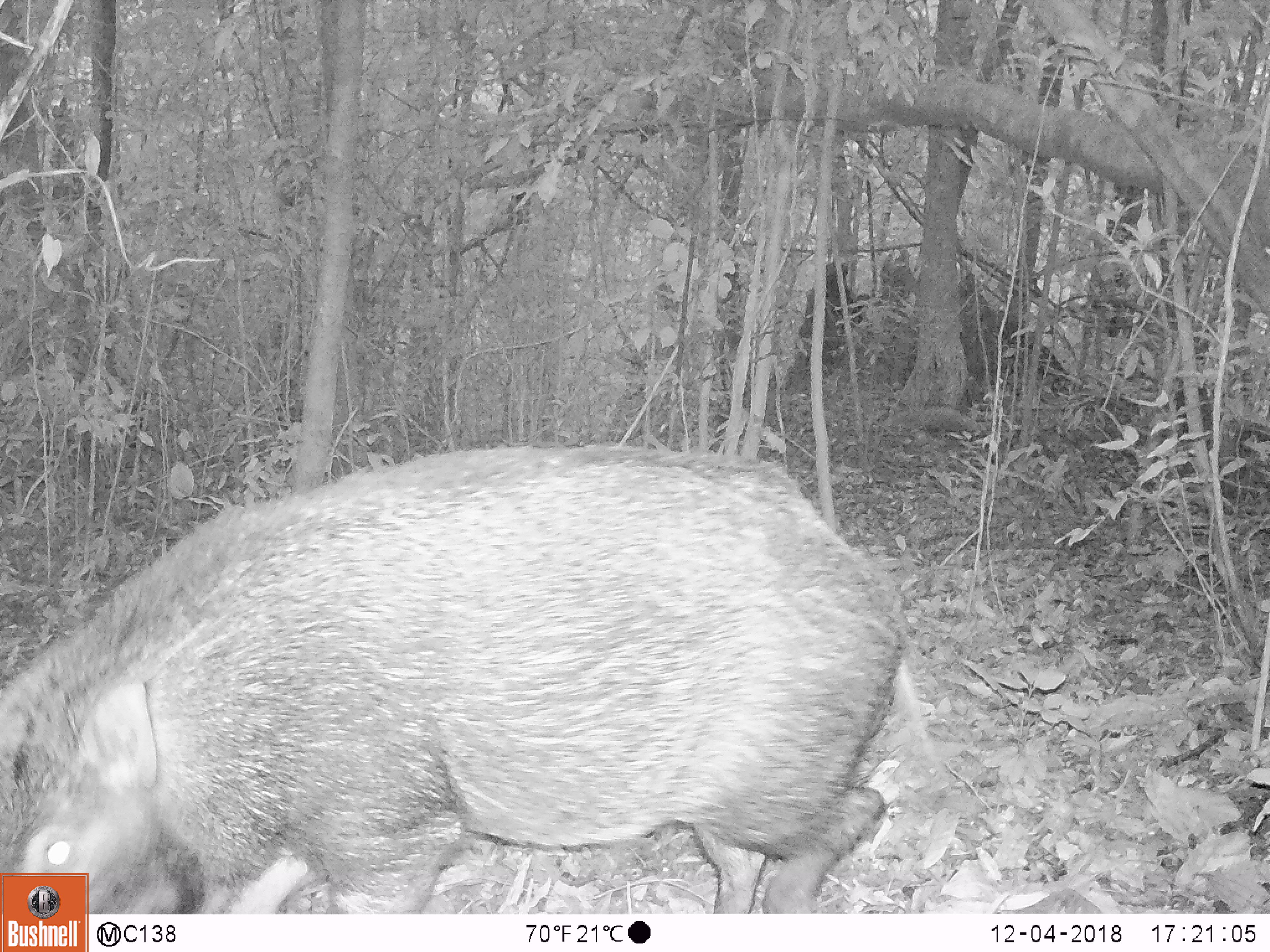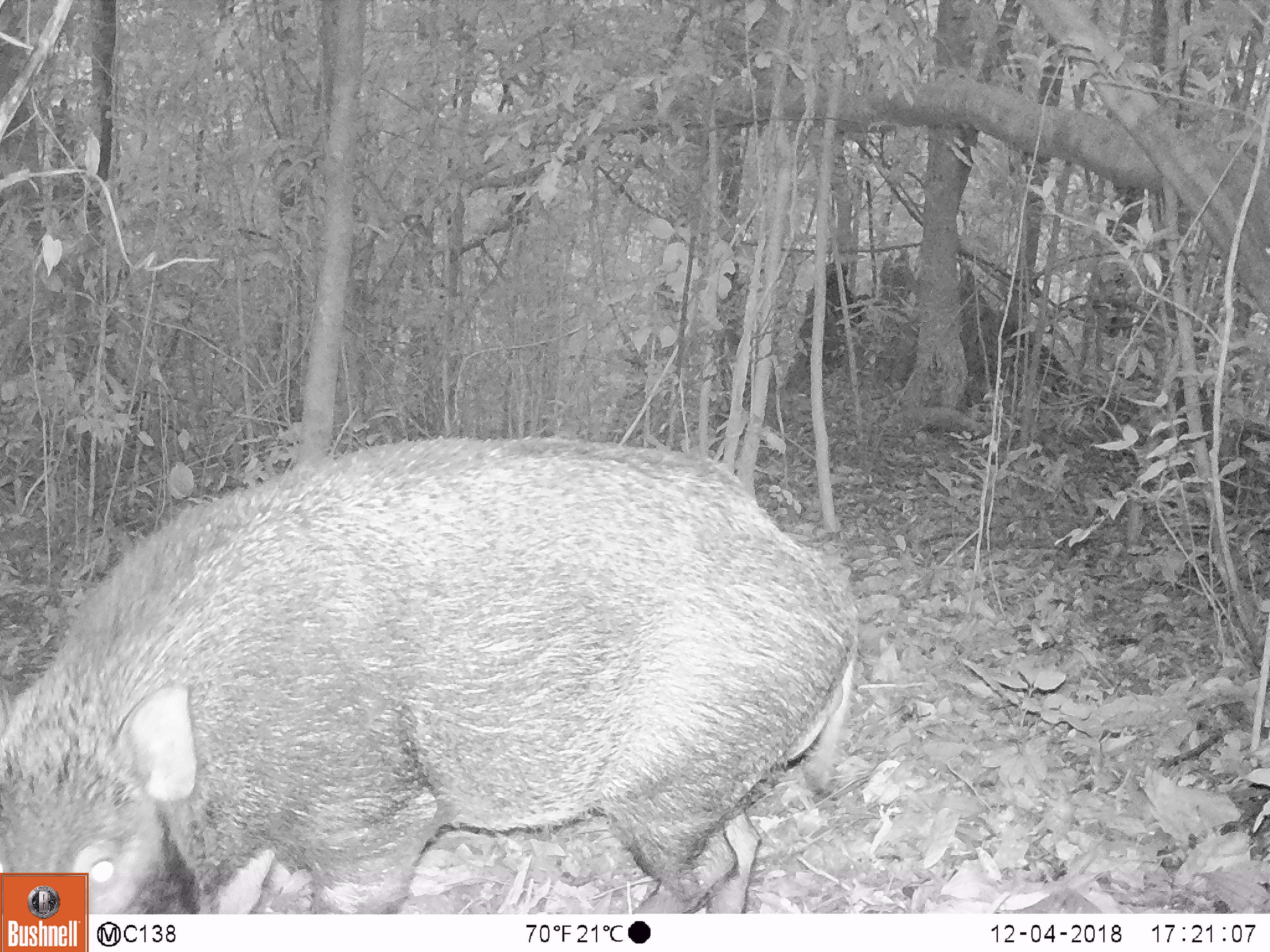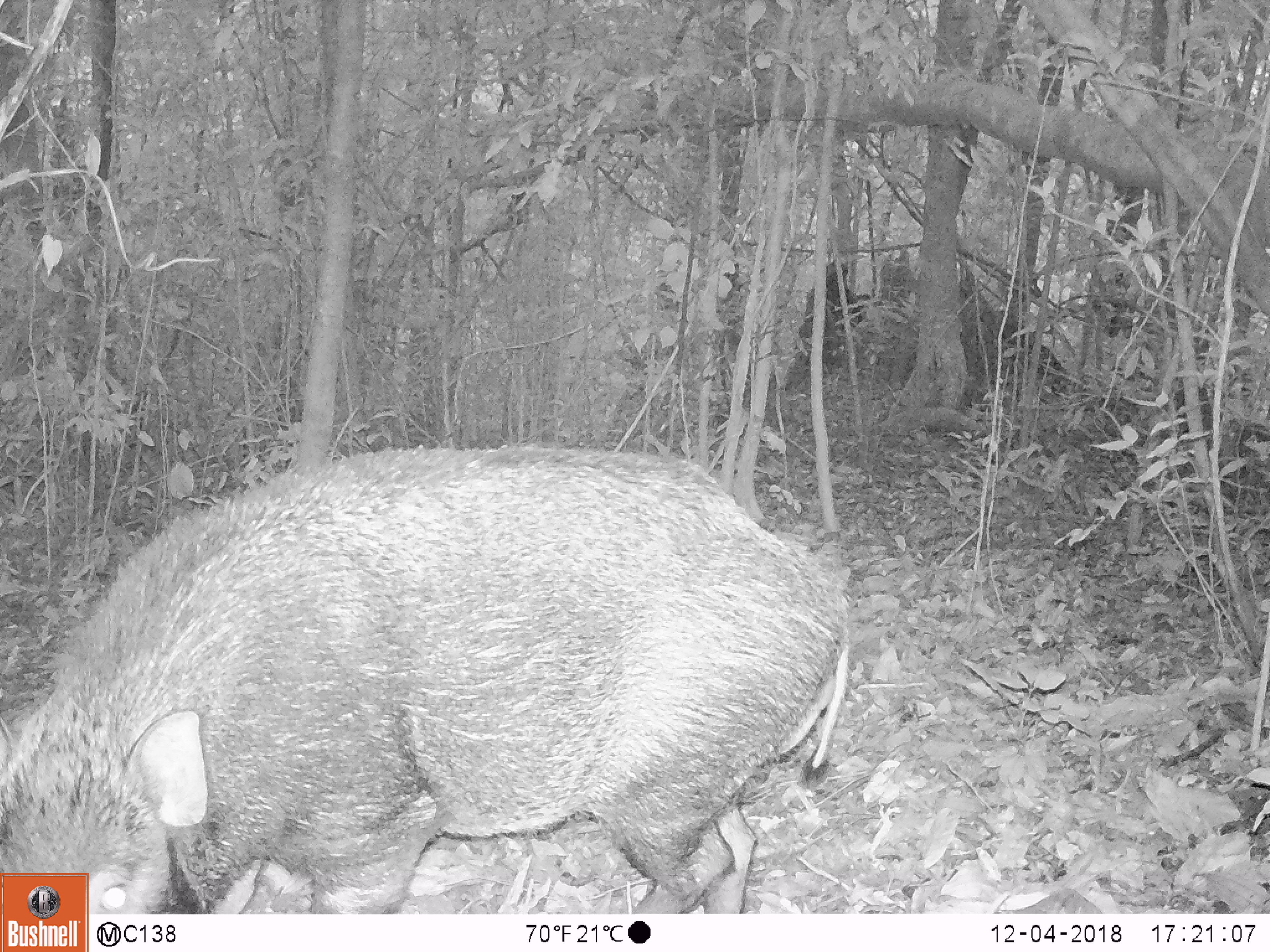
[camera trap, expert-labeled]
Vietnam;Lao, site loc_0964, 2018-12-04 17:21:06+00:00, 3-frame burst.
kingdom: Animalia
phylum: Chordata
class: Mammalia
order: Artiodactyla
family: Suidae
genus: Sus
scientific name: Sus scrofa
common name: eurasian wild pig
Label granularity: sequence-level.